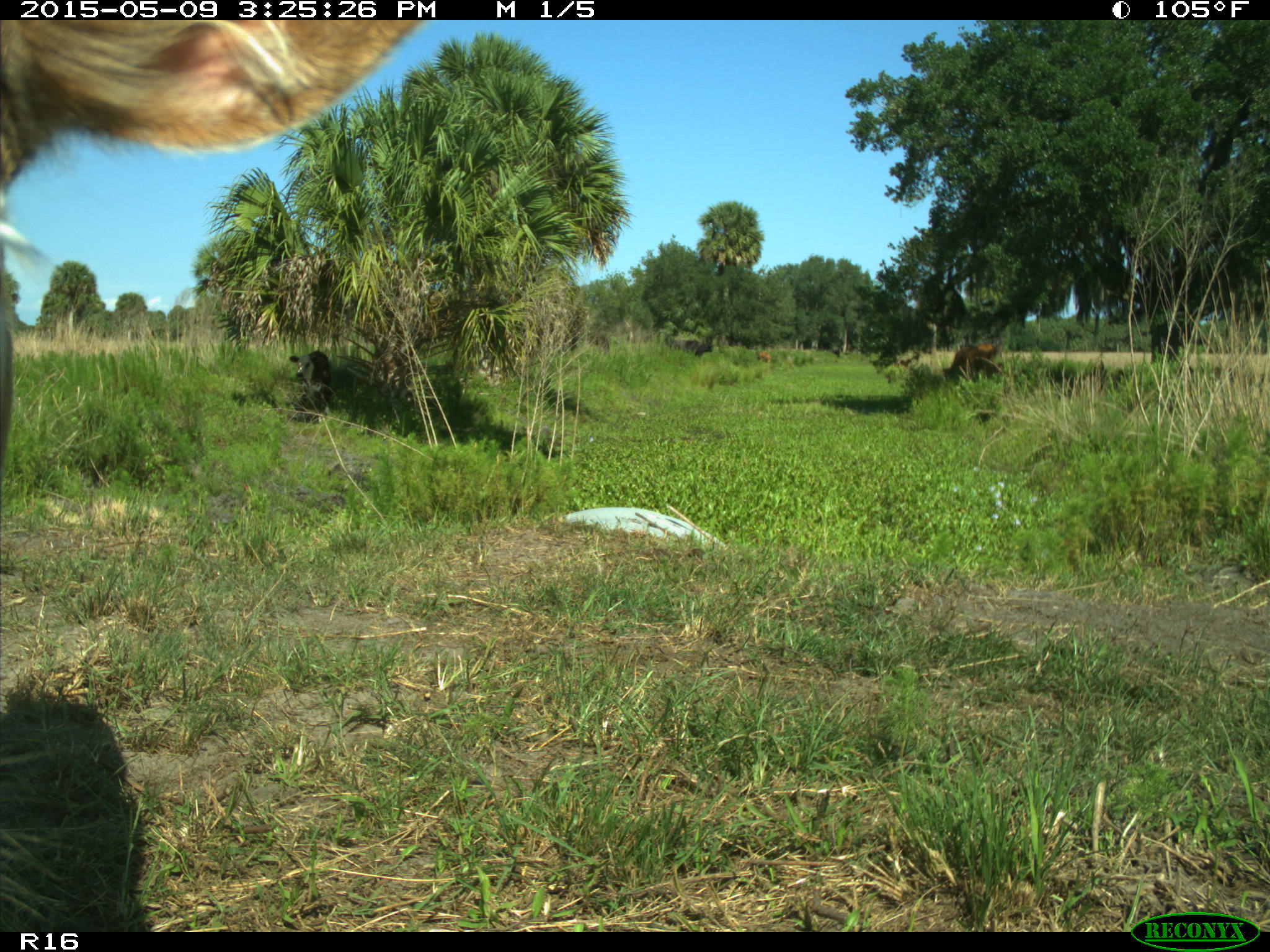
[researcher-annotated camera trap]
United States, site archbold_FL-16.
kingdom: Animalia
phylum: Chordata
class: Mammalia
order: Artiodactyla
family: Bovidae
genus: Bos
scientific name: Bos taurus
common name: domestic cow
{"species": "Bos taurus (domestic cow)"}